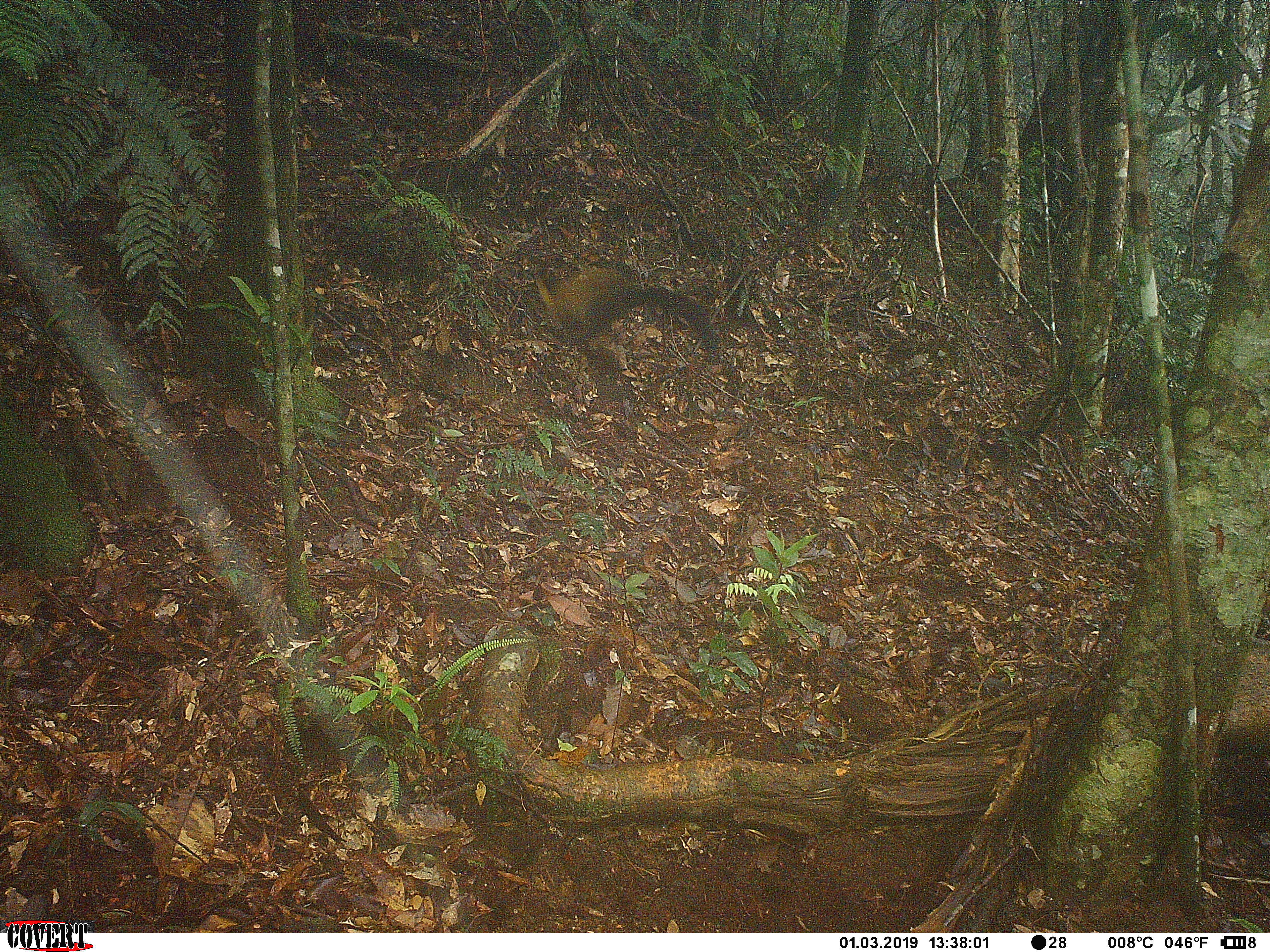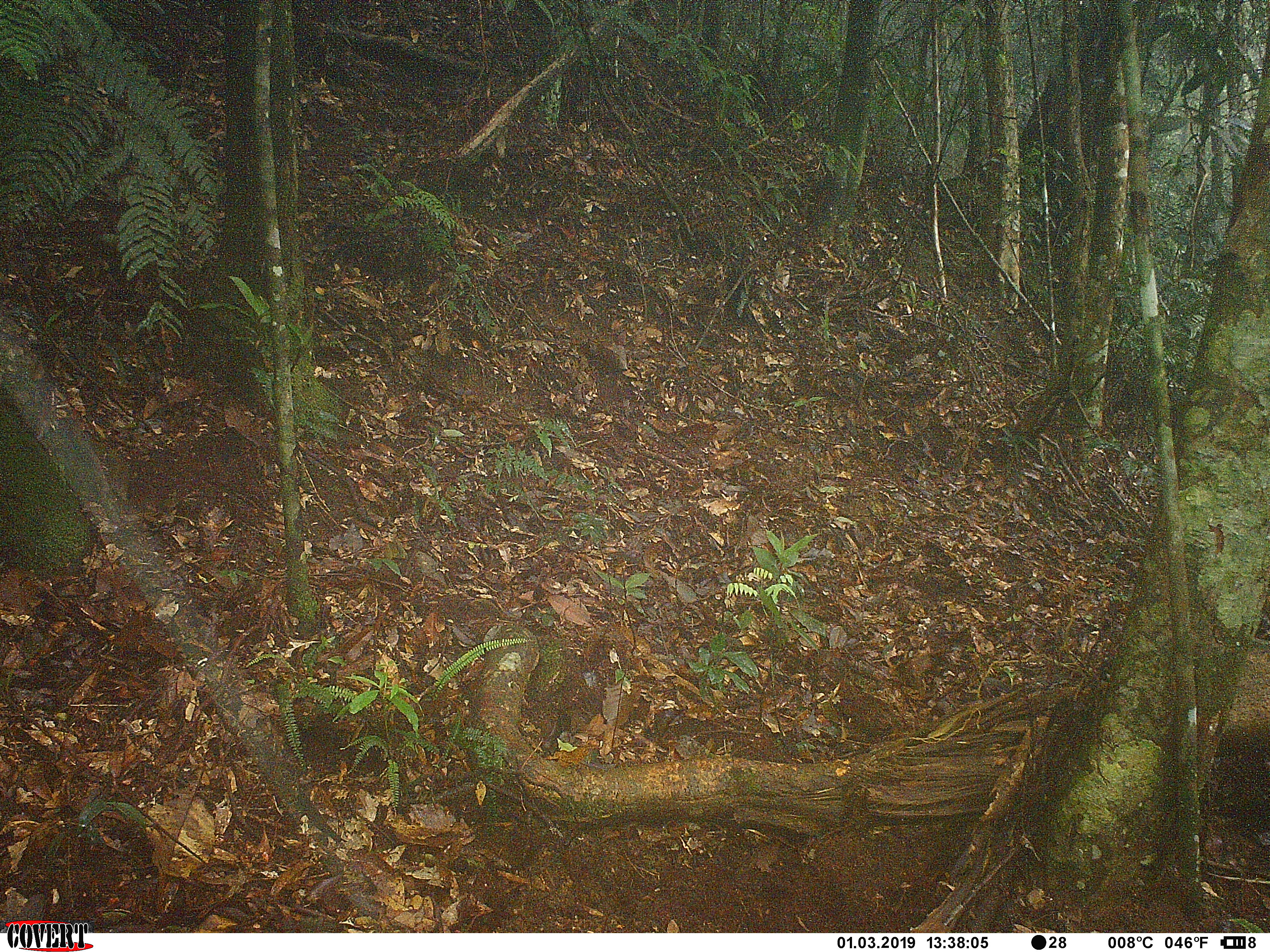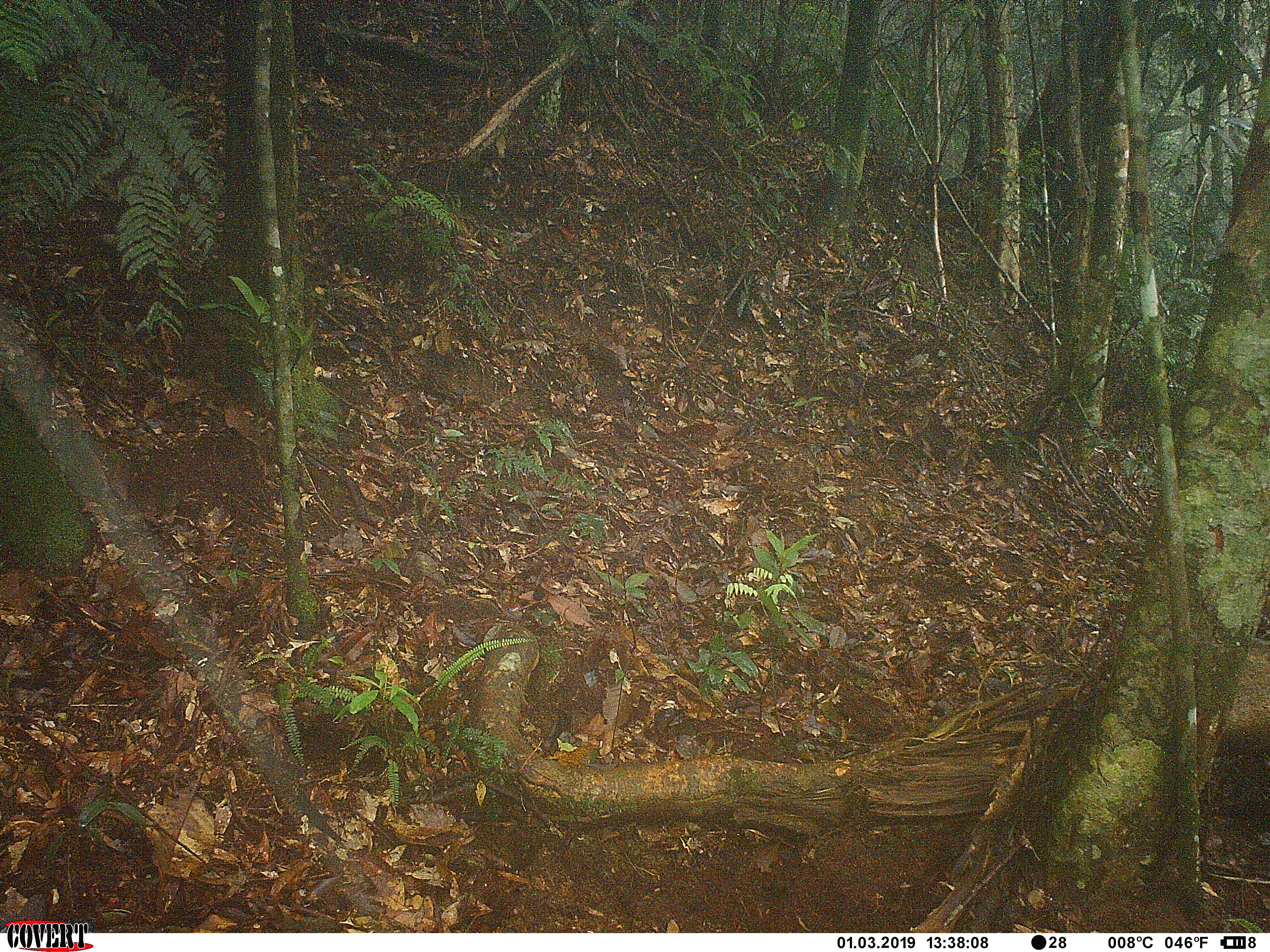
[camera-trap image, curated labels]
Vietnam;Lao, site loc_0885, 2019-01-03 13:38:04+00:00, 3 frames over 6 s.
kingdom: Animalia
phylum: Chordata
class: Mammalia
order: Carnivora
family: Mustelidae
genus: Martes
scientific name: Martes flavigula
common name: yellow-throated marten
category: yellow throated marten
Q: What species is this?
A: Yellow throated marten (yellow-throated marten) (Martes flavigula).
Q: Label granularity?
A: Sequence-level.